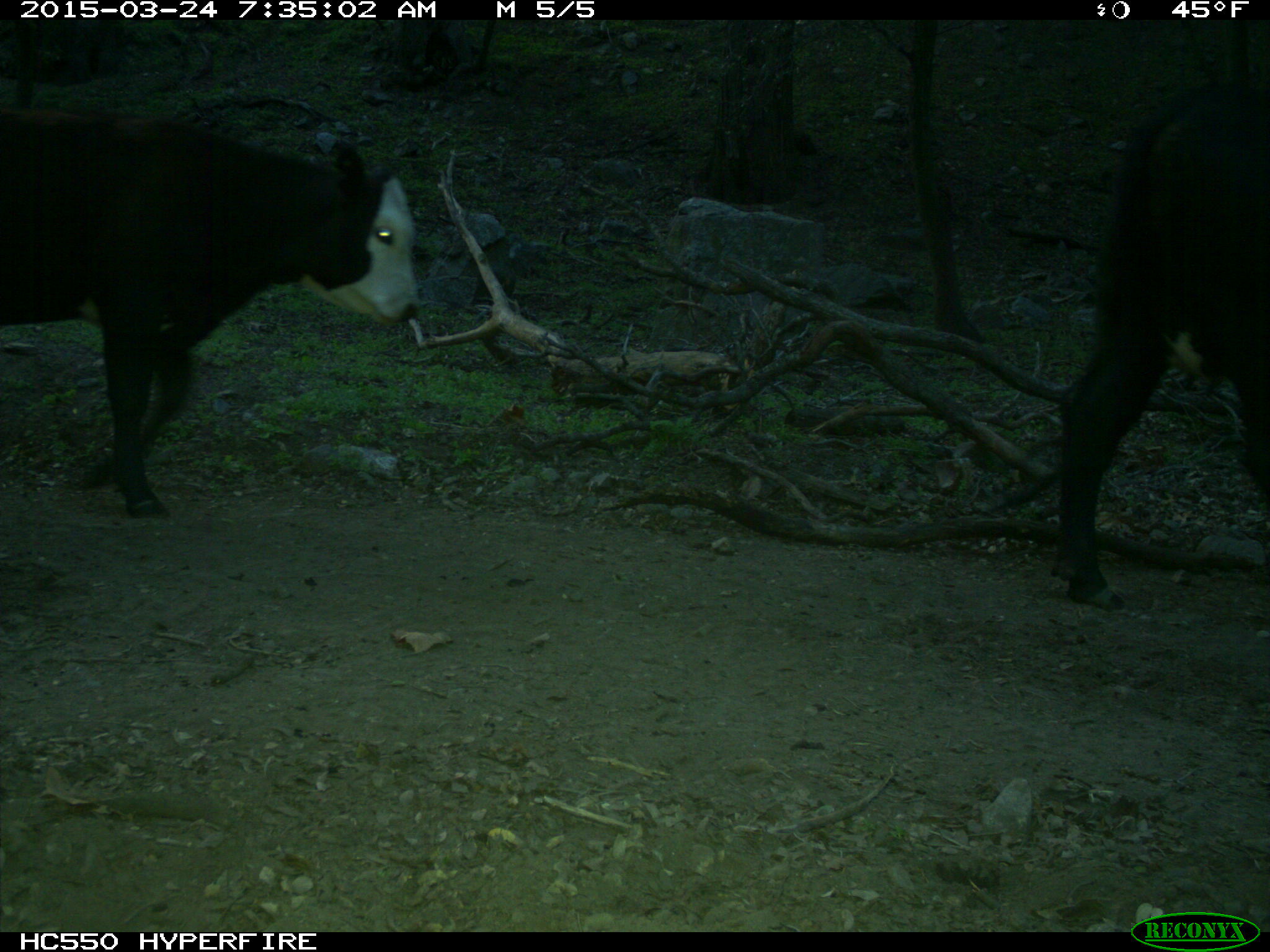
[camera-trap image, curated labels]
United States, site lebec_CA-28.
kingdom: Animalia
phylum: Chordata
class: Mammalia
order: Artiodactyla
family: Bovidae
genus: Bos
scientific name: Bos taurus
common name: domestic cow